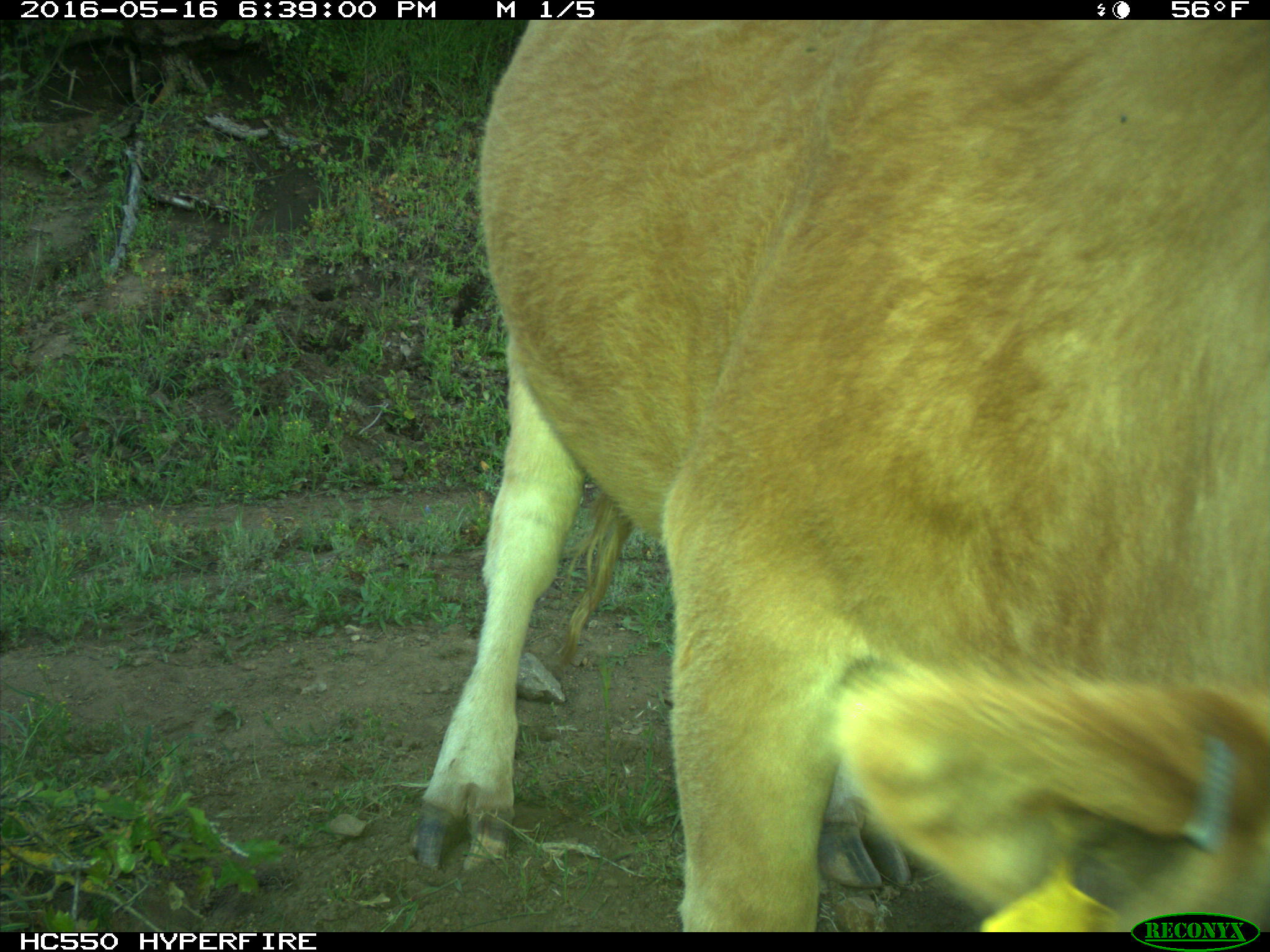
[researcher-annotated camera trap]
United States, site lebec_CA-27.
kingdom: Animalia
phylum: Chordata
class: Mammalia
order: Artiodactyla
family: Bovidae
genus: Bos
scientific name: Bos taurus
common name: domestic cow